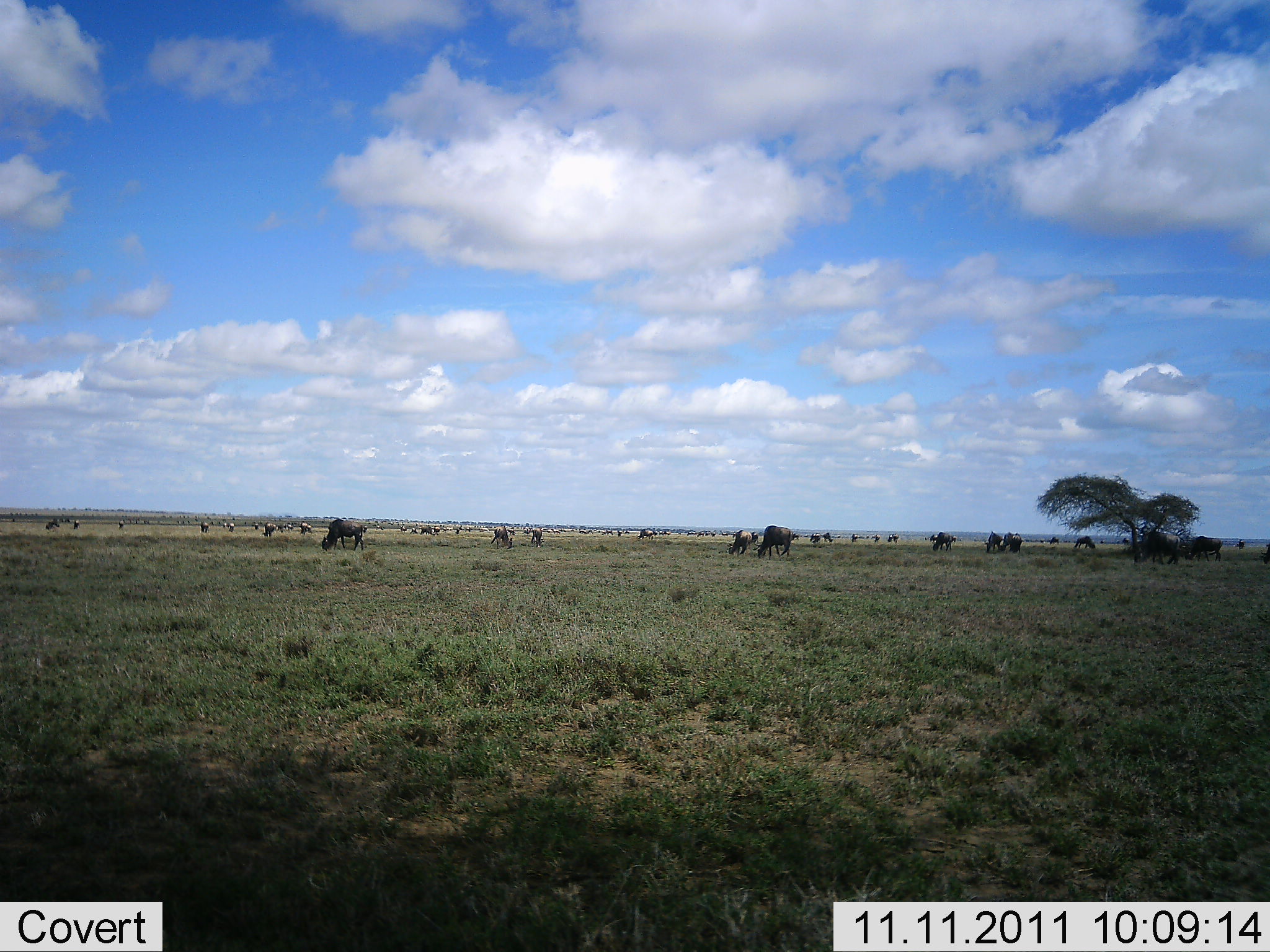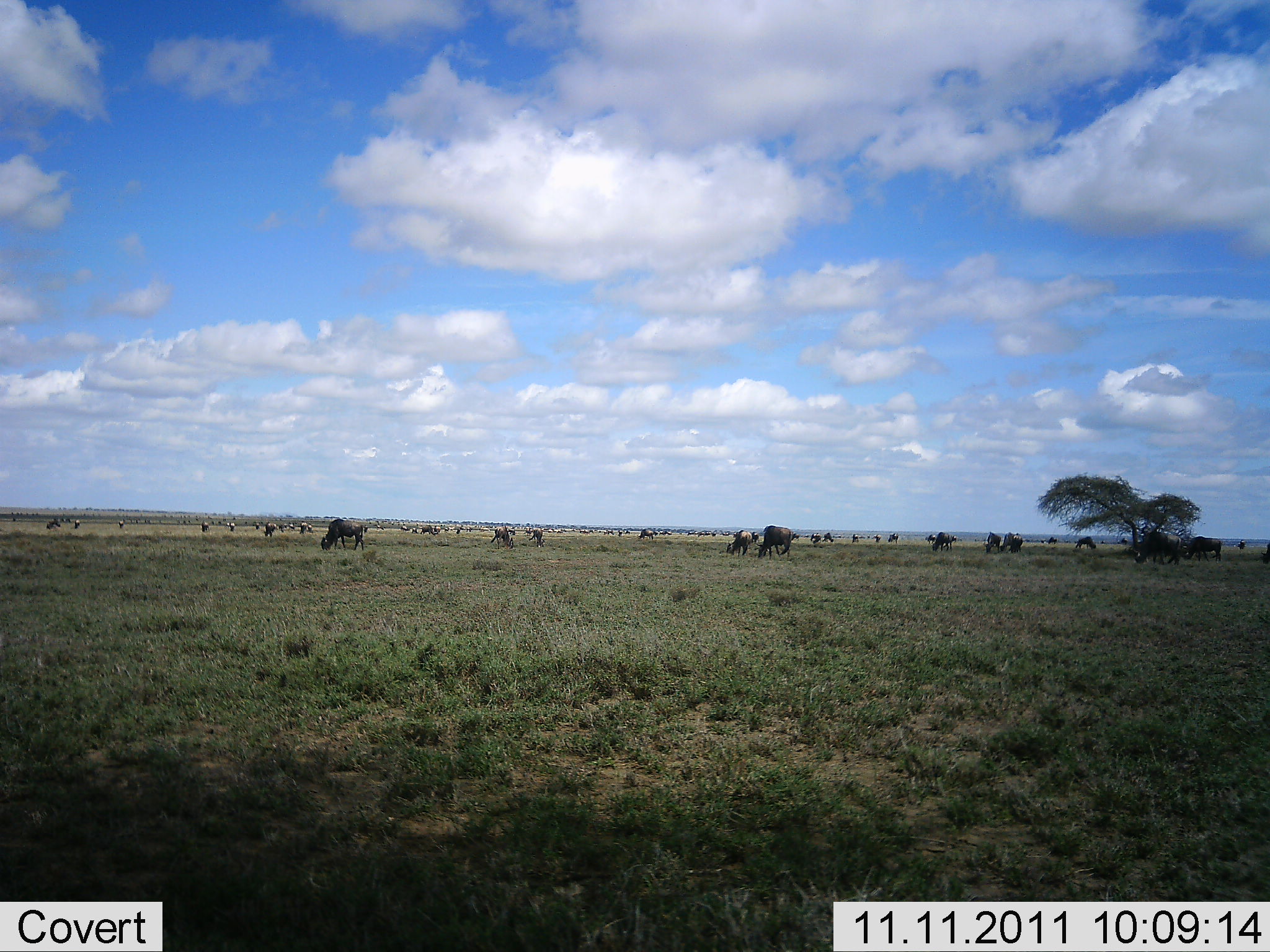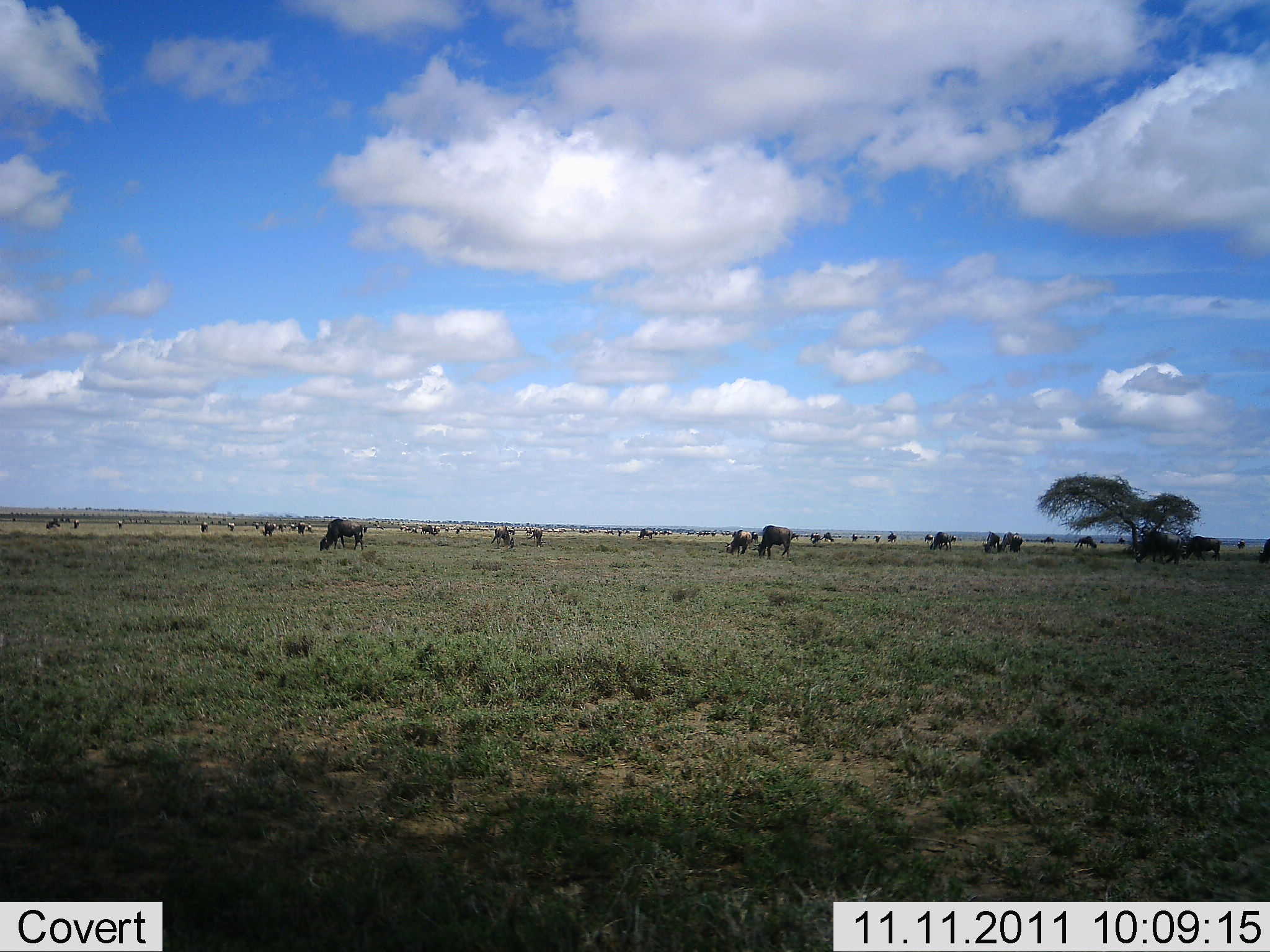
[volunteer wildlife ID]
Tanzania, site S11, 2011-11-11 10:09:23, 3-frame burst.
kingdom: Animalia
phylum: Chordata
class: Mammalia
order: Artiodactyla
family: Bovidae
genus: Connochaetes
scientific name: Connochaetes taurinus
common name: blue wildebeest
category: wildebeest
Wildebeest (blue wildebeest) (Connochaetes taurinus), count 11-50. Behavior (volunteer vote fractions): standing 64%, resting 0%, moving 18%, interacting 0%. Young present (vote fraction): 0%. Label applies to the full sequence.